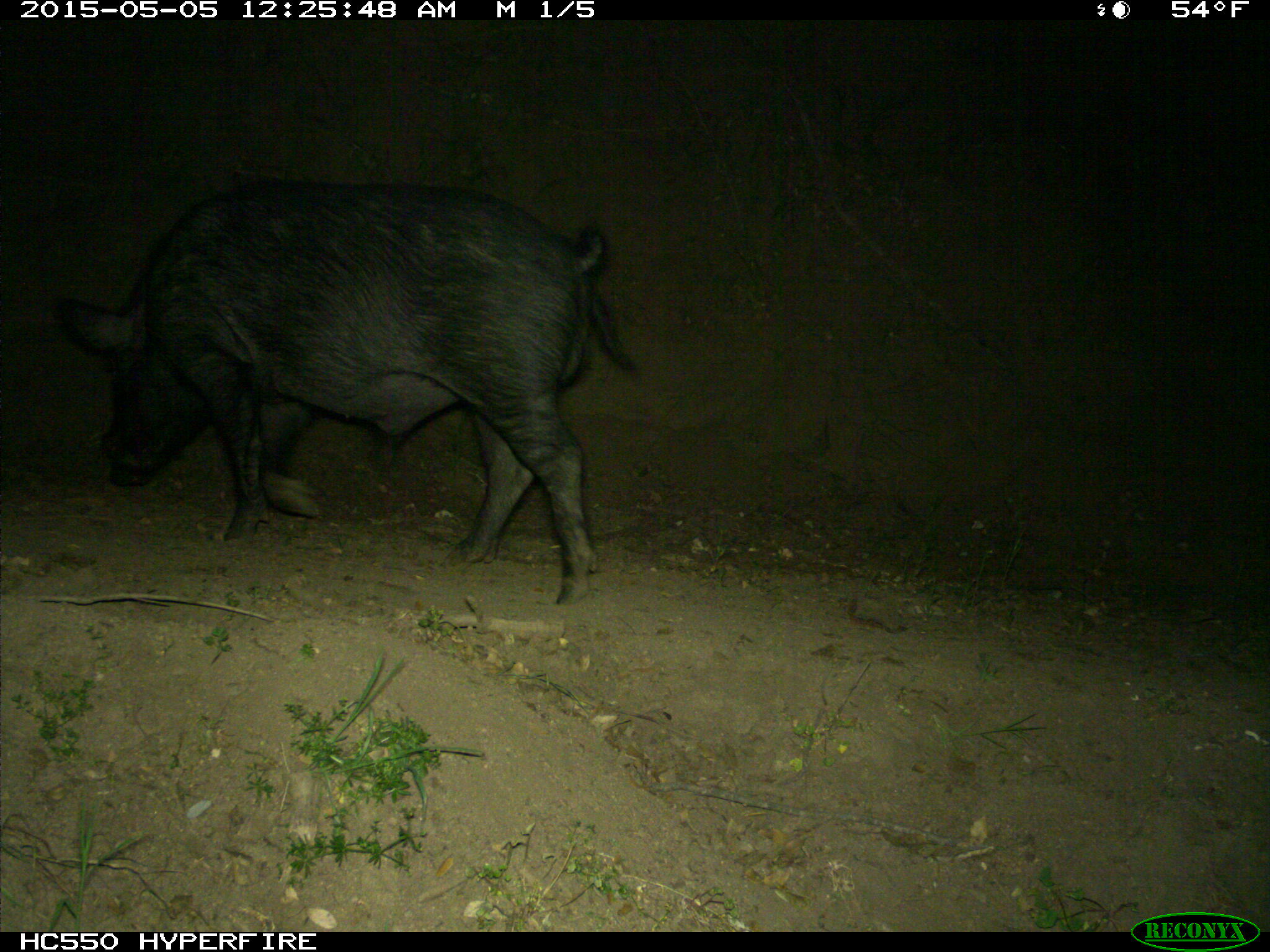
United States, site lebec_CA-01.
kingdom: Animalia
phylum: Chordata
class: Mammalia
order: Artiodactyla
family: Suidae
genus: Sus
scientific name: Sus scrofa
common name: wild boar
Sus scrofa (wild boar).